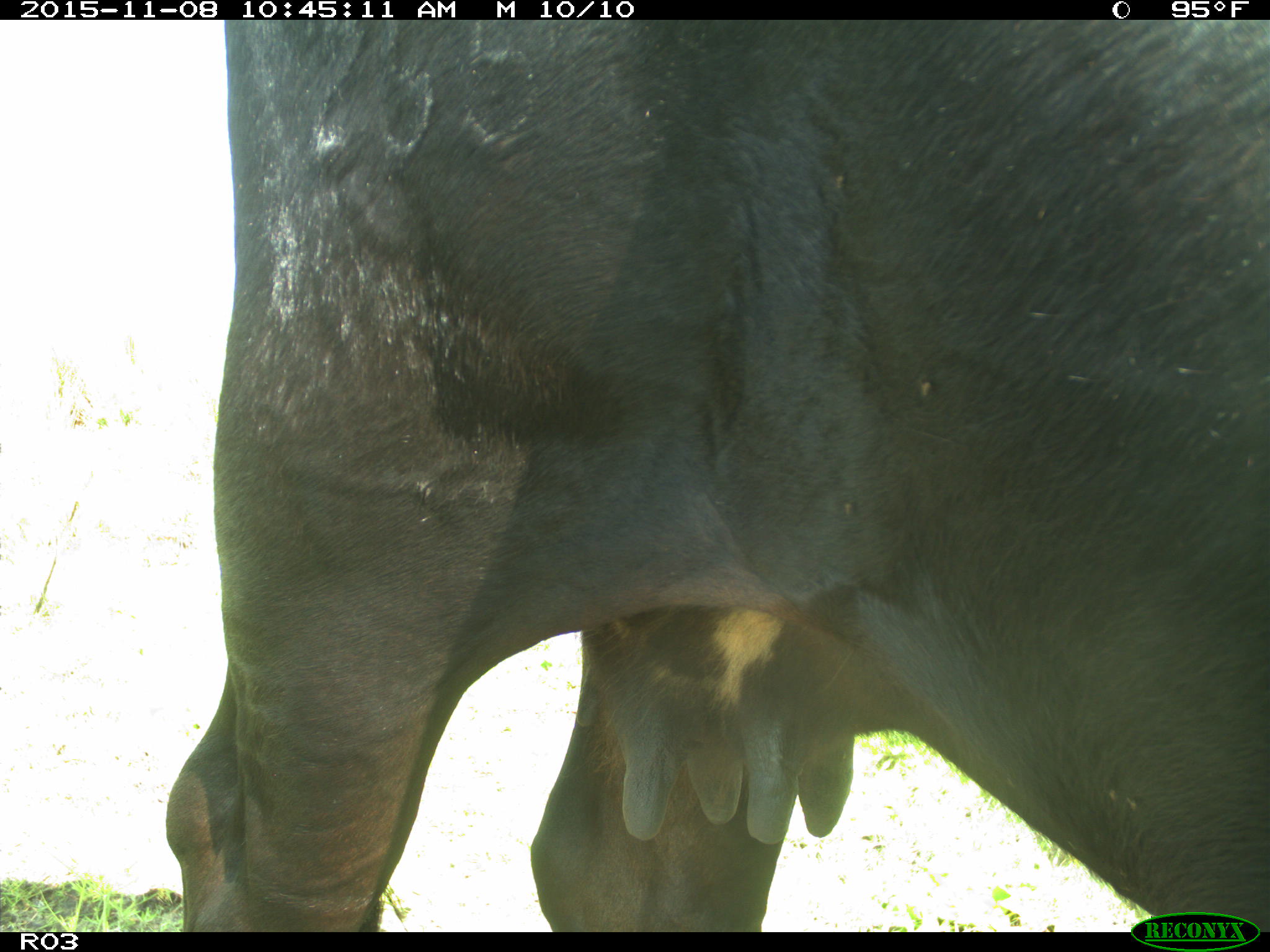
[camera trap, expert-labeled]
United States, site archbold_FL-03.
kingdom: Animalia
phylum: Chordata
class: Mammalia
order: Artiodactyla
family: Bovidae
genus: Bos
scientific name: Bos taurus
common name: domestic cow